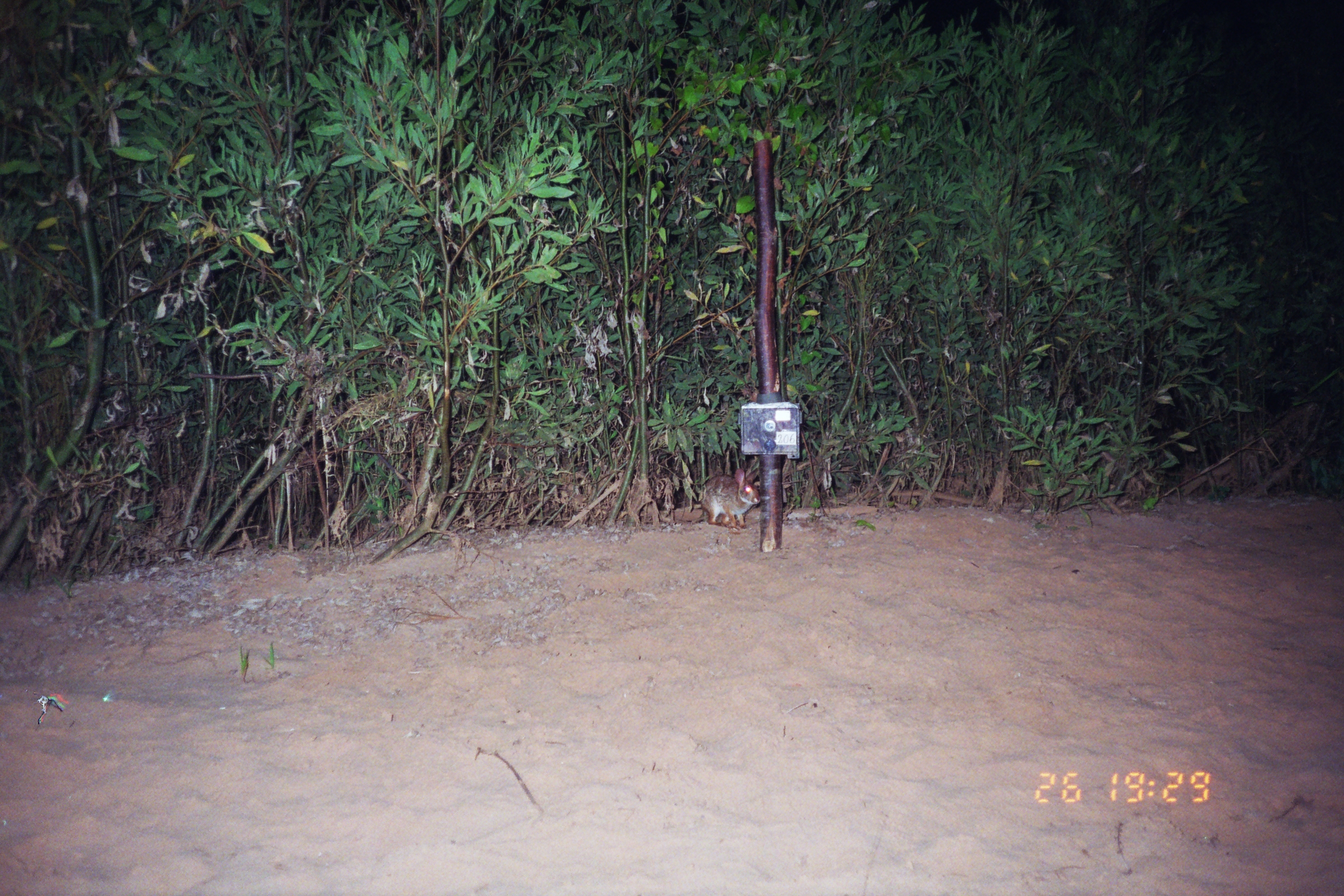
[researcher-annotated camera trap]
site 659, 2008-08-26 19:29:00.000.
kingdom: Animalia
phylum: Chordata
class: Mammalia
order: Lagomorpha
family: Leporidae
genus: Sylvilagus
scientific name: Sylvilagus brasiliensis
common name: tapeti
Sylvilagus brasiliensis (tapeti).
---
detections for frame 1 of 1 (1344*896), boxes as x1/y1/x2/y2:
sylvilagus brasiliensis: 694/466/761/528